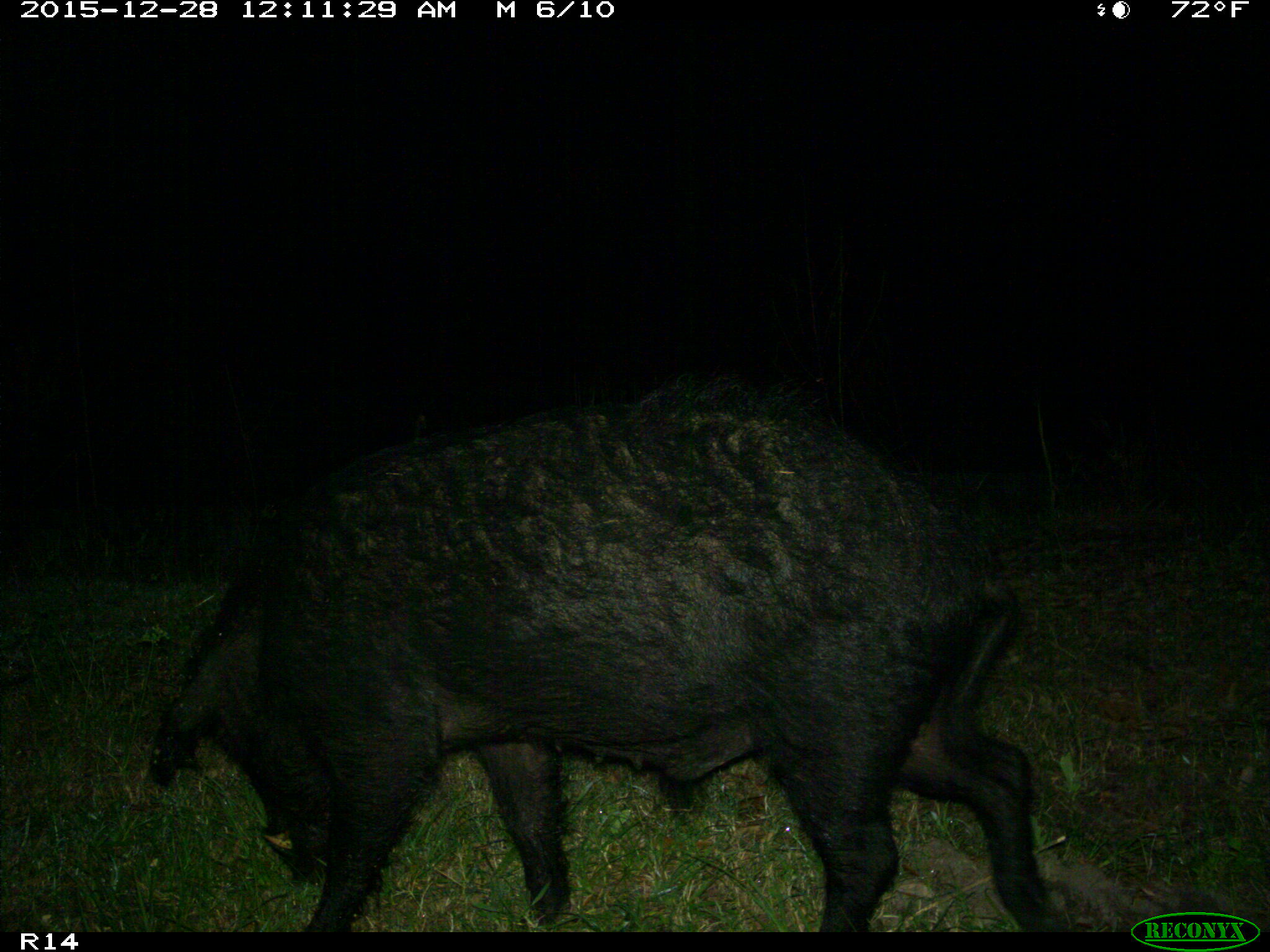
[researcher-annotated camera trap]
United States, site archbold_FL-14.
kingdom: Animalia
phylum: Chordata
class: Mammalia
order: Artiodactyla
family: Suidae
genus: Sus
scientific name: Sus scrofa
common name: wild boar